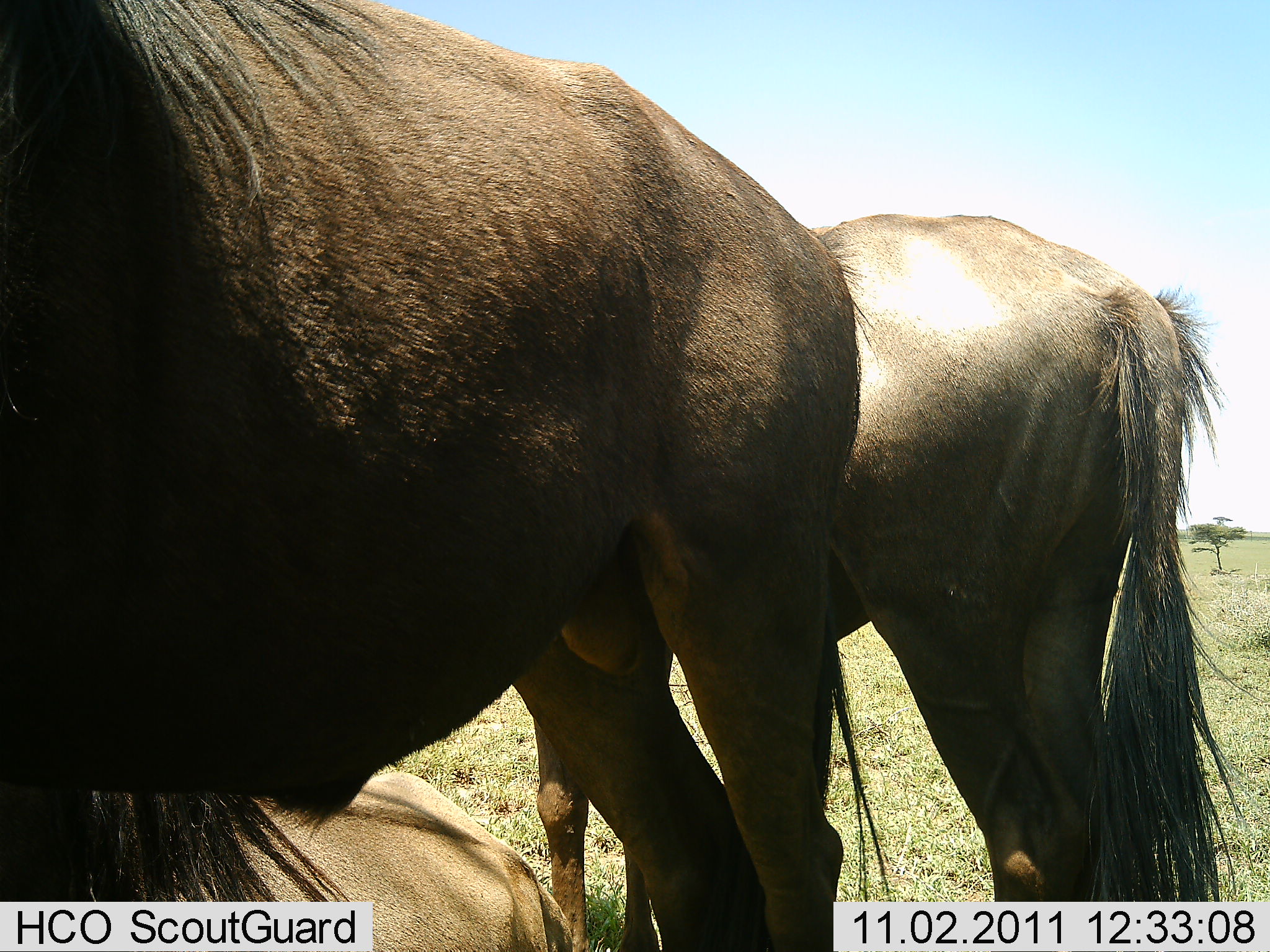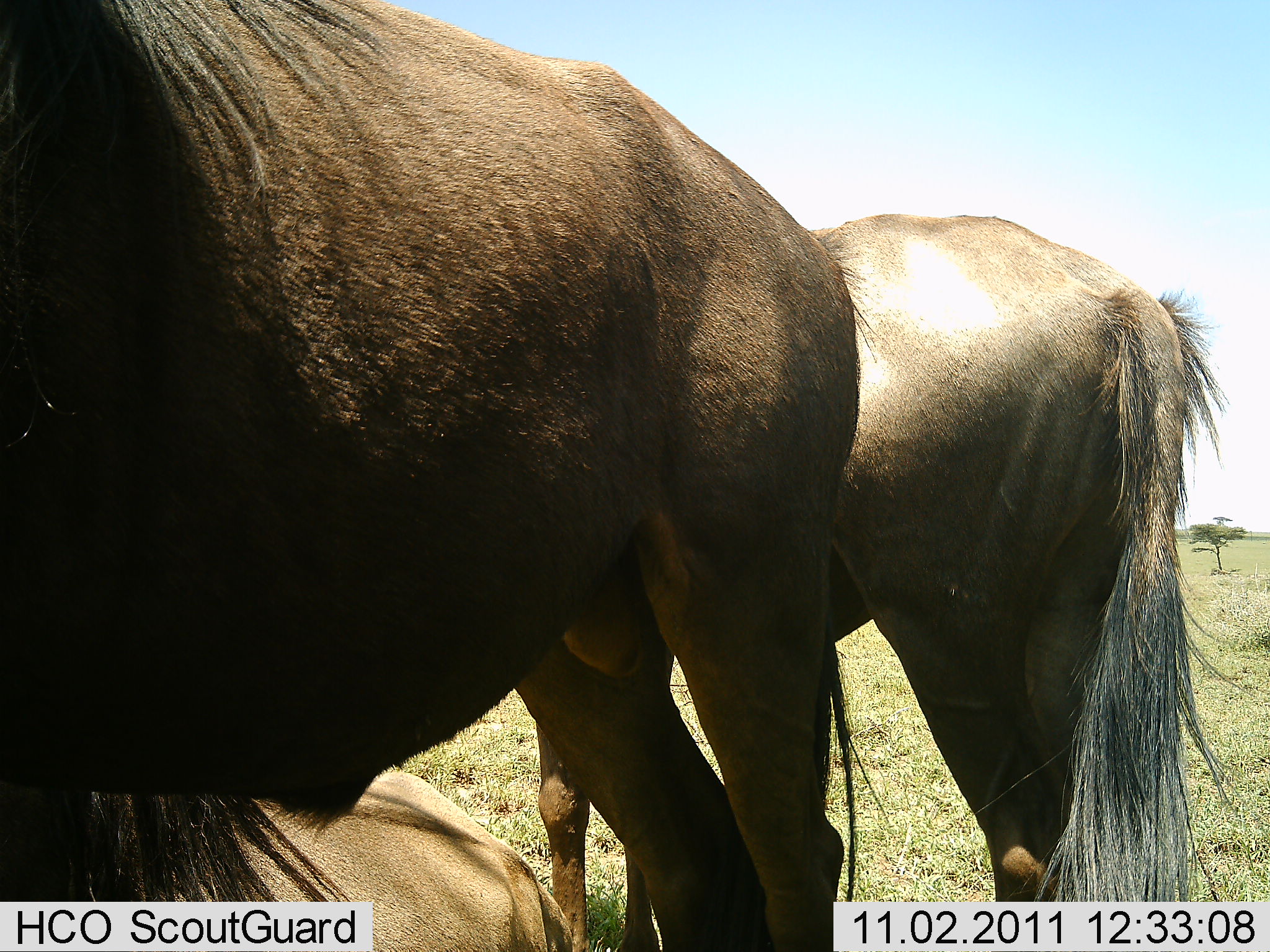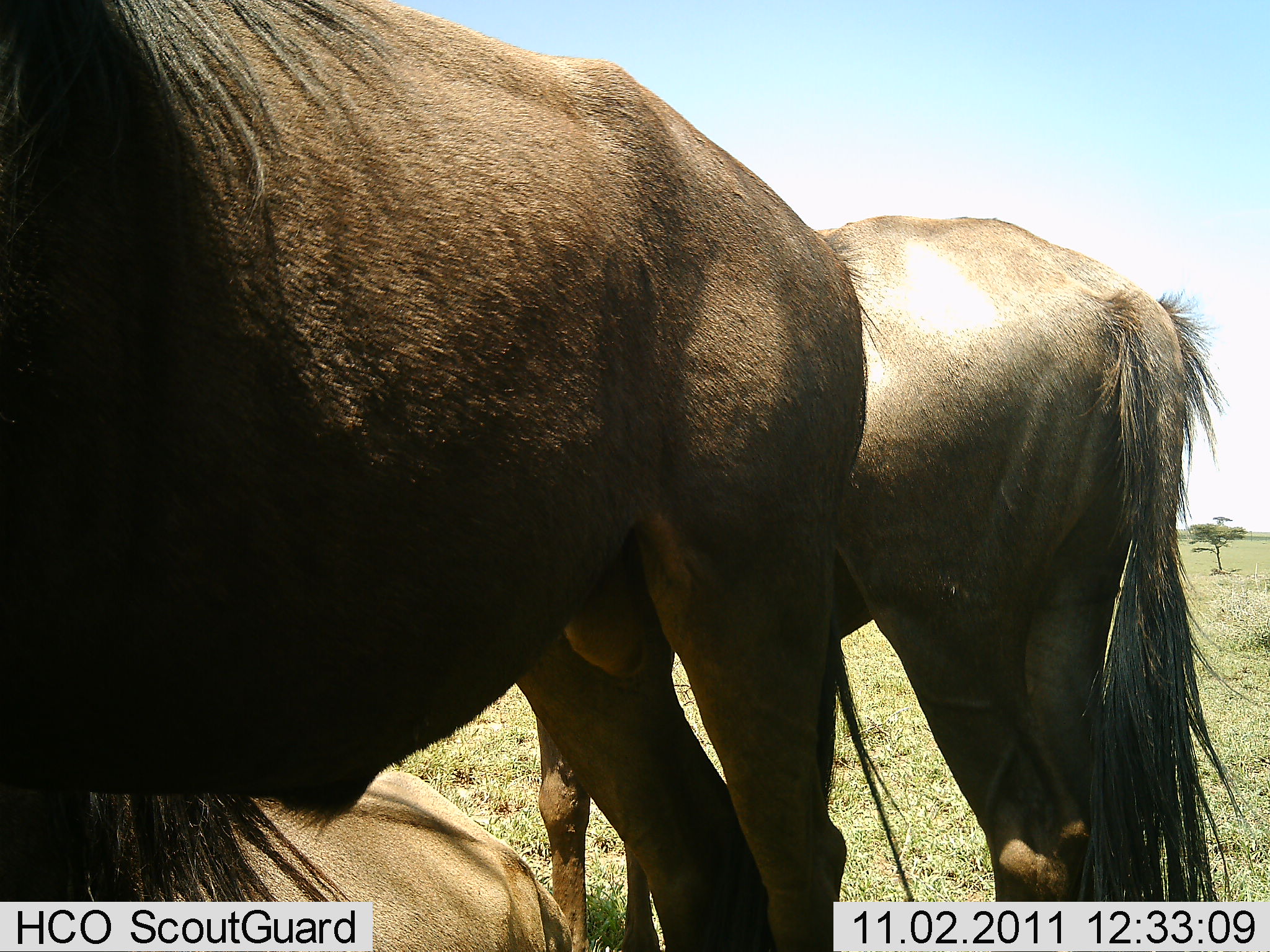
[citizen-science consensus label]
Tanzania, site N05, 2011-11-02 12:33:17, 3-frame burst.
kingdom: Animalia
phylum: Chordata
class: Mammalia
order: Artiodactyla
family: Bovidae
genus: Connochaetes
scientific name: Connochaetes taurinus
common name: blue wildebeest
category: wildebeest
Wildebeest (blue wildebeest) (Connochaetes taurinus), count 3. Behavior (volunteer vote fractions): standing 92%, resting 75%, moving 0%, interacting 0%. Young present (vote fraction): 0%. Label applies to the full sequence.